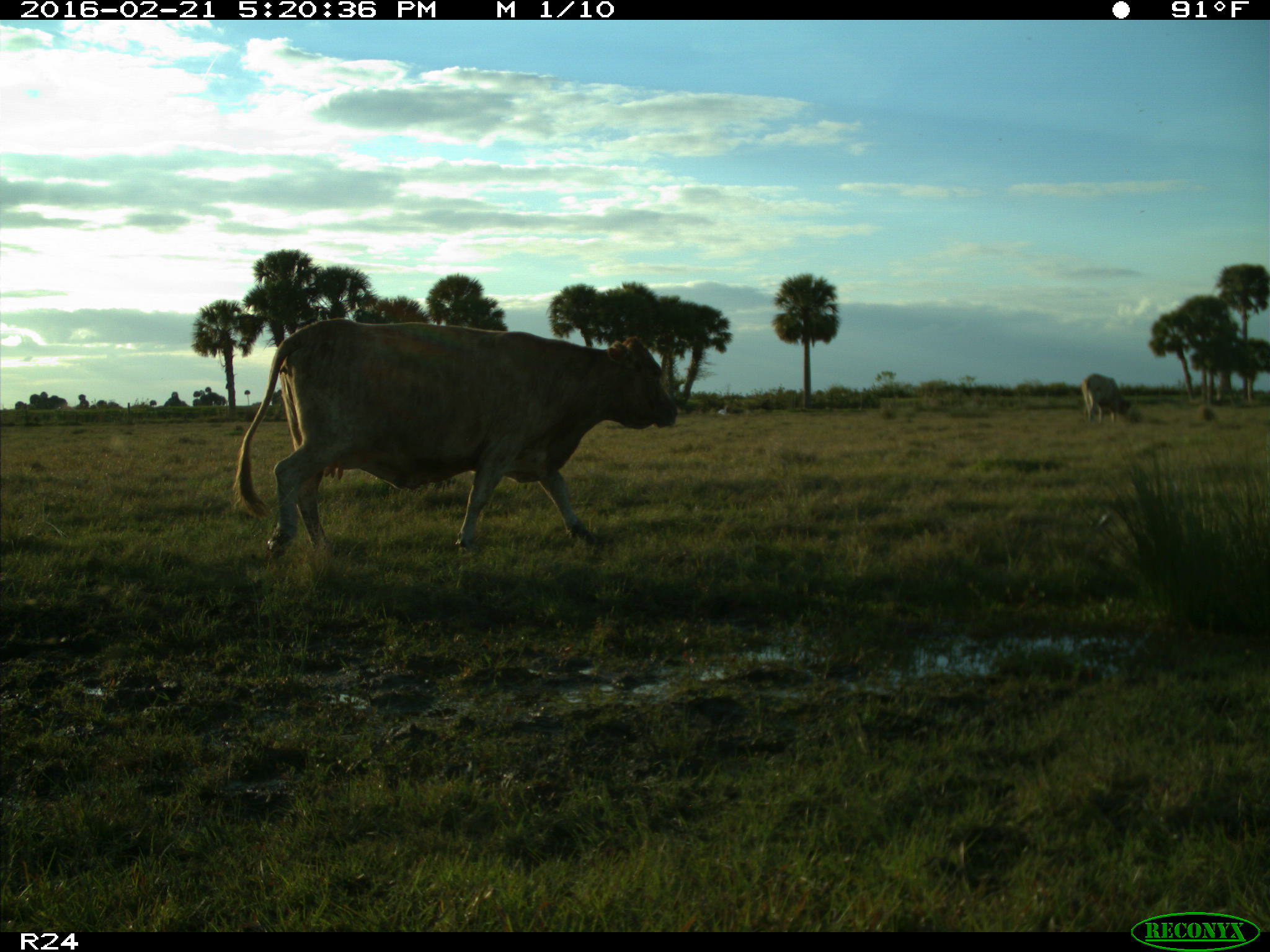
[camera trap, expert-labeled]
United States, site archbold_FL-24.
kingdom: Animalia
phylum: Chordata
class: Mammalia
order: Artiodactyla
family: Bovidae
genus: Bos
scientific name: Bos taurus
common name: domestic cow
Bos taurus (domestic cow).